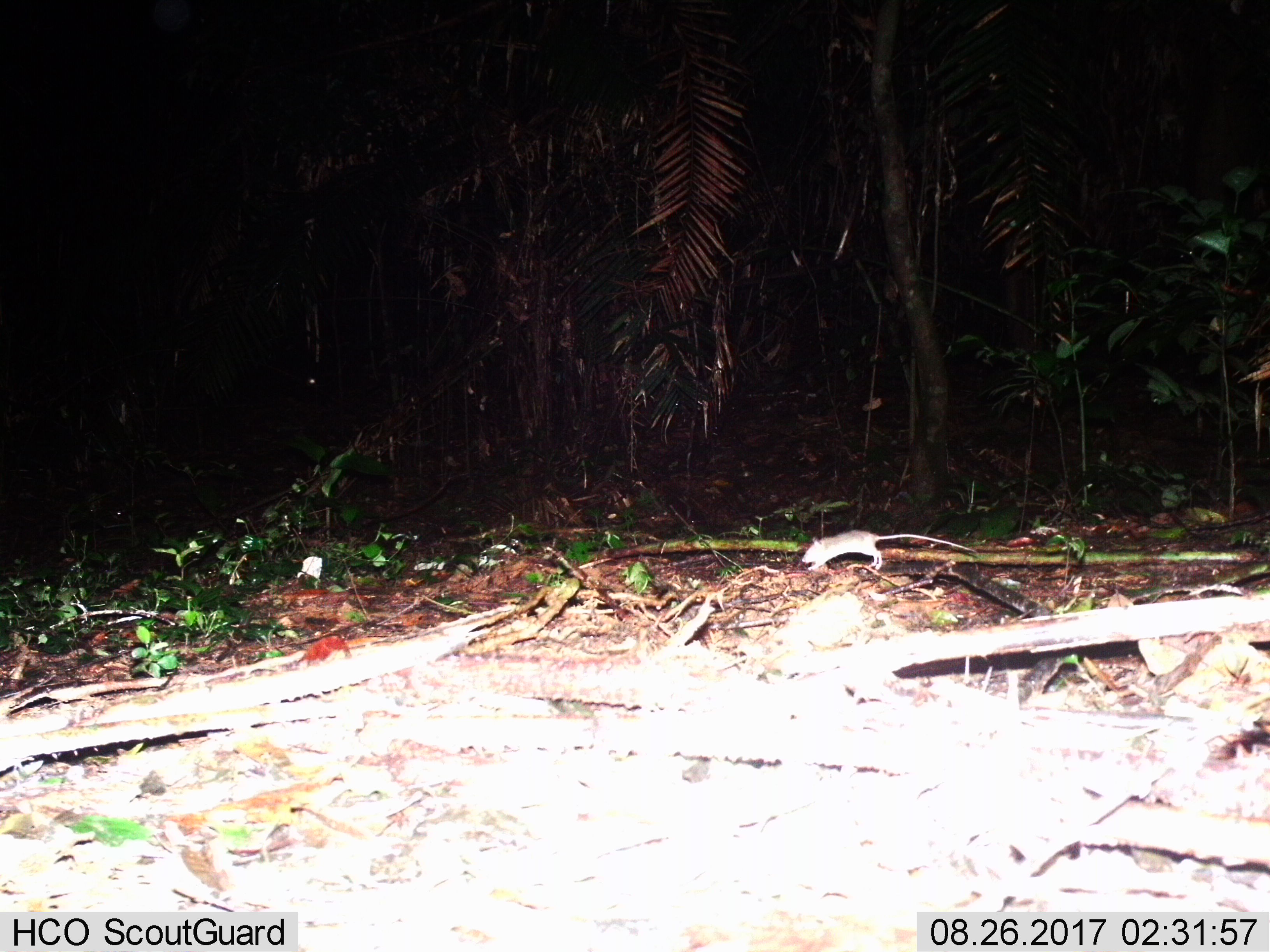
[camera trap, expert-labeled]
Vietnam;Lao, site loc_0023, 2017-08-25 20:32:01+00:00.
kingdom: Animalia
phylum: Chordata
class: Mammalia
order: Rodentia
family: Muridae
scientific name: Muridae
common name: old-world mice and rats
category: unidentified murid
Unidentified murid (old-world mice and rats) (Muridae). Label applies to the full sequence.